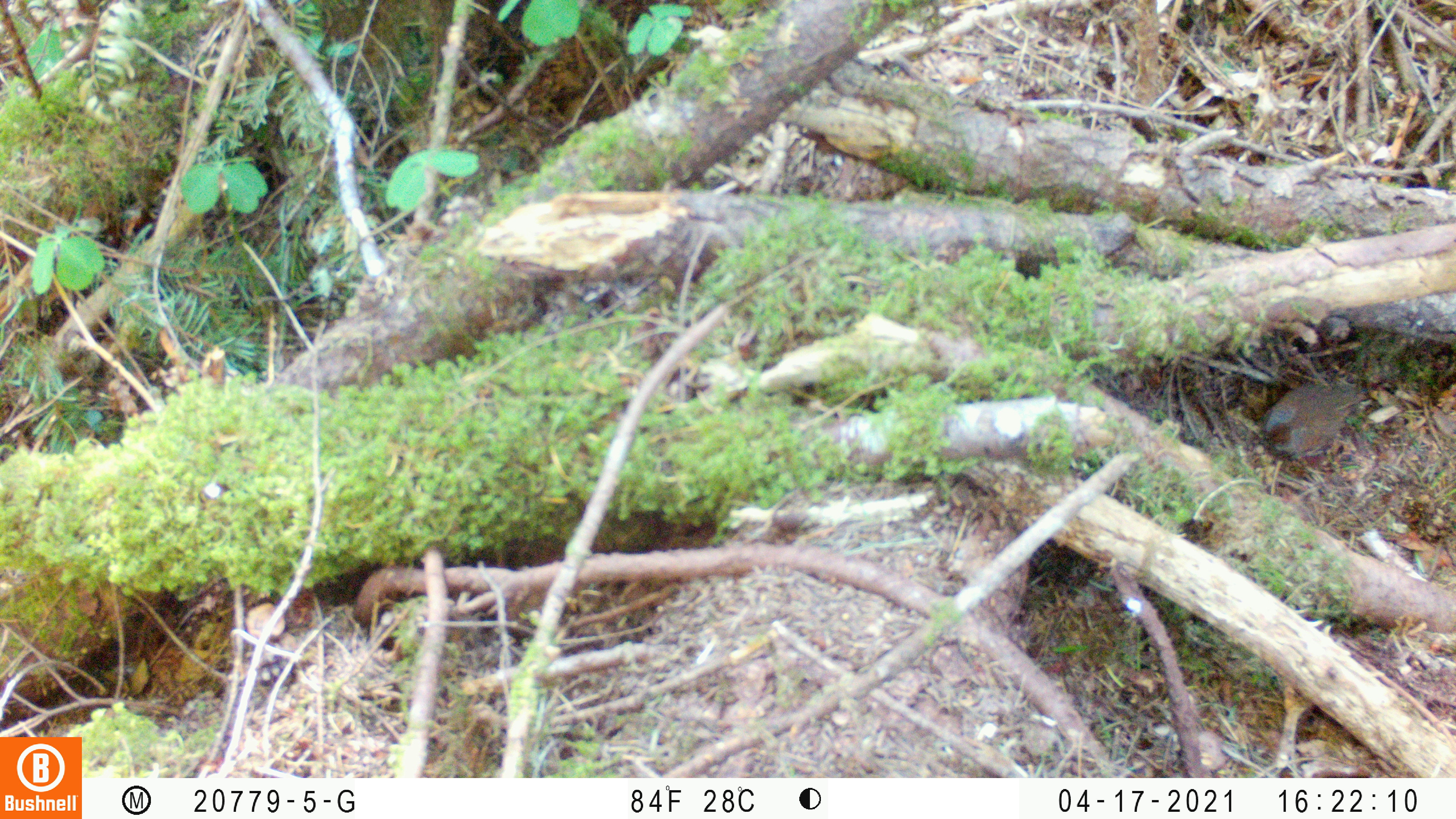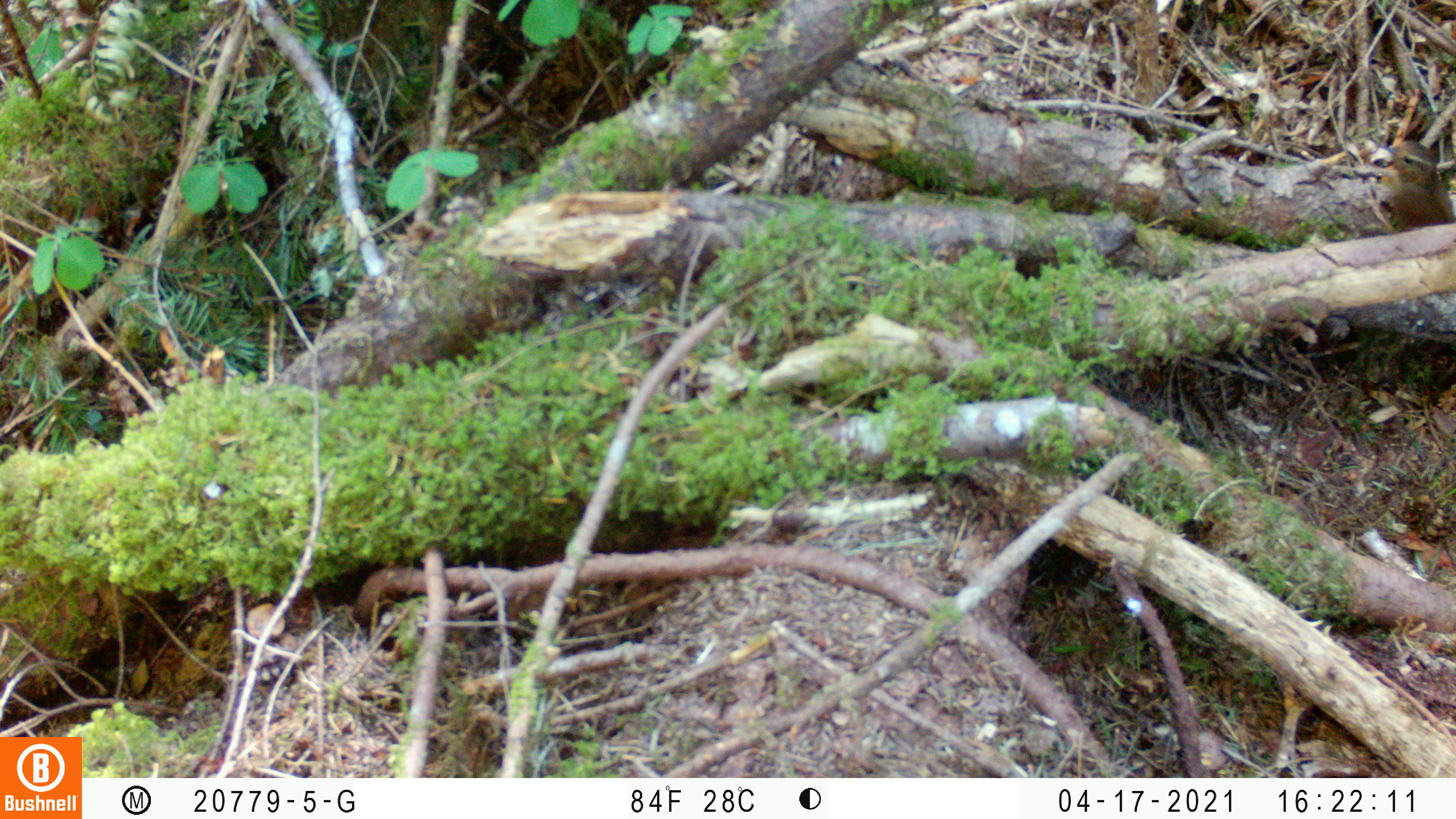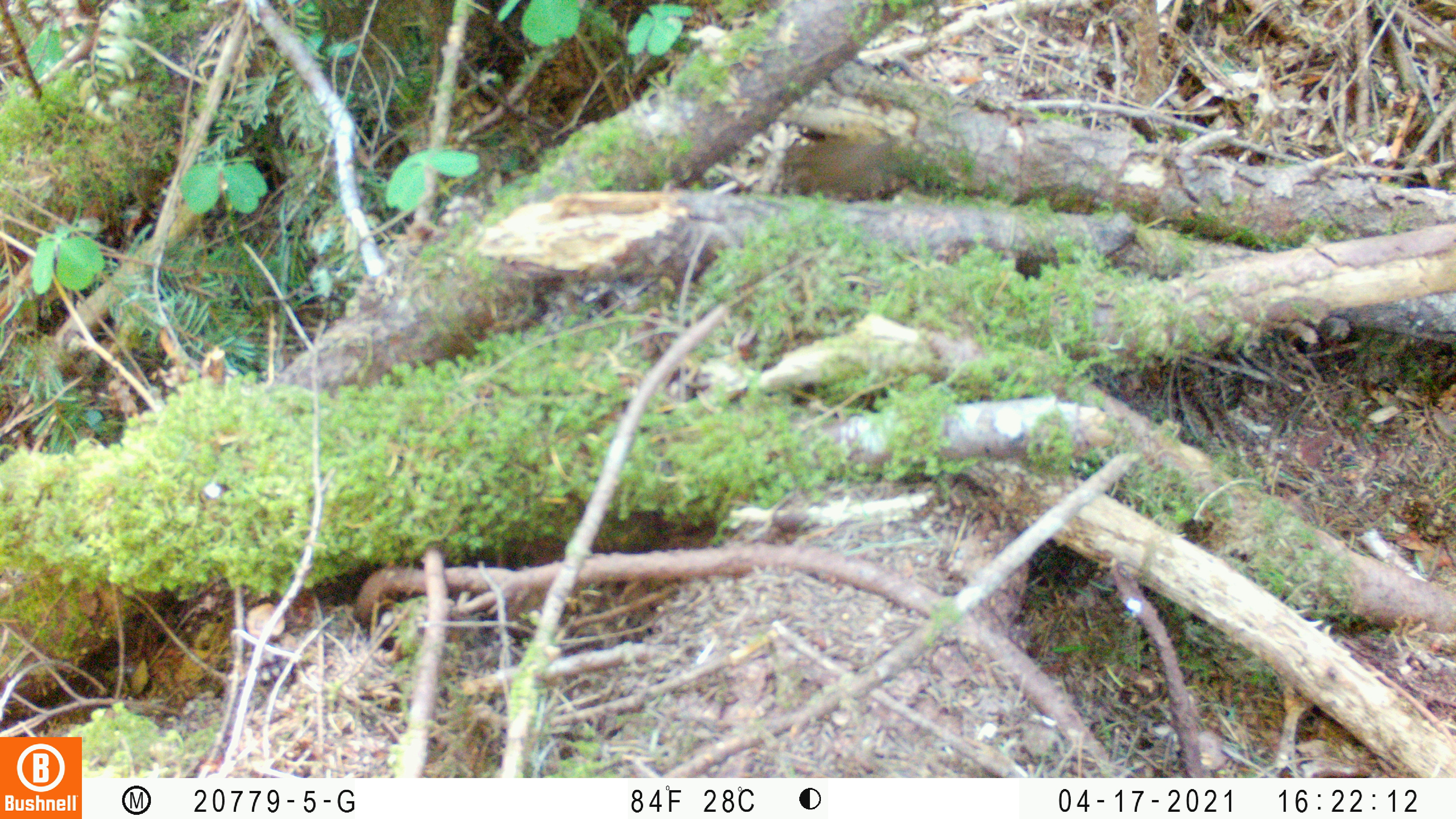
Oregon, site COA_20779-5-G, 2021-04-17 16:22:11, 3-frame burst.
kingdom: Animalia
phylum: Chordata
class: Aves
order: Passeriformes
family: Troglodytidae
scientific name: Troglodytidae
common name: wrens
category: troglodytidae family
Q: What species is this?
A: Troglodytidae family (wrens) (Troglodytidae).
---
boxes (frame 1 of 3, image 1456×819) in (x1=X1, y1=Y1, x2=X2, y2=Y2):
troglodytidae family: (x1=1254, y1=351, x2=1404, y2=472)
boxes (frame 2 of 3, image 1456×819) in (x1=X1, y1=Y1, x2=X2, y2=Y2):
troglodytidae family: (x1=1352, y1=111, x2=1452, y2=244)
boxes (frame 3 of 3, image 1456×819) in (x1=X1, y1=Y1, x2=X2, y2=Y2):
troglodytidae family: (x1=755, y1=111, x2=961, y2=230)